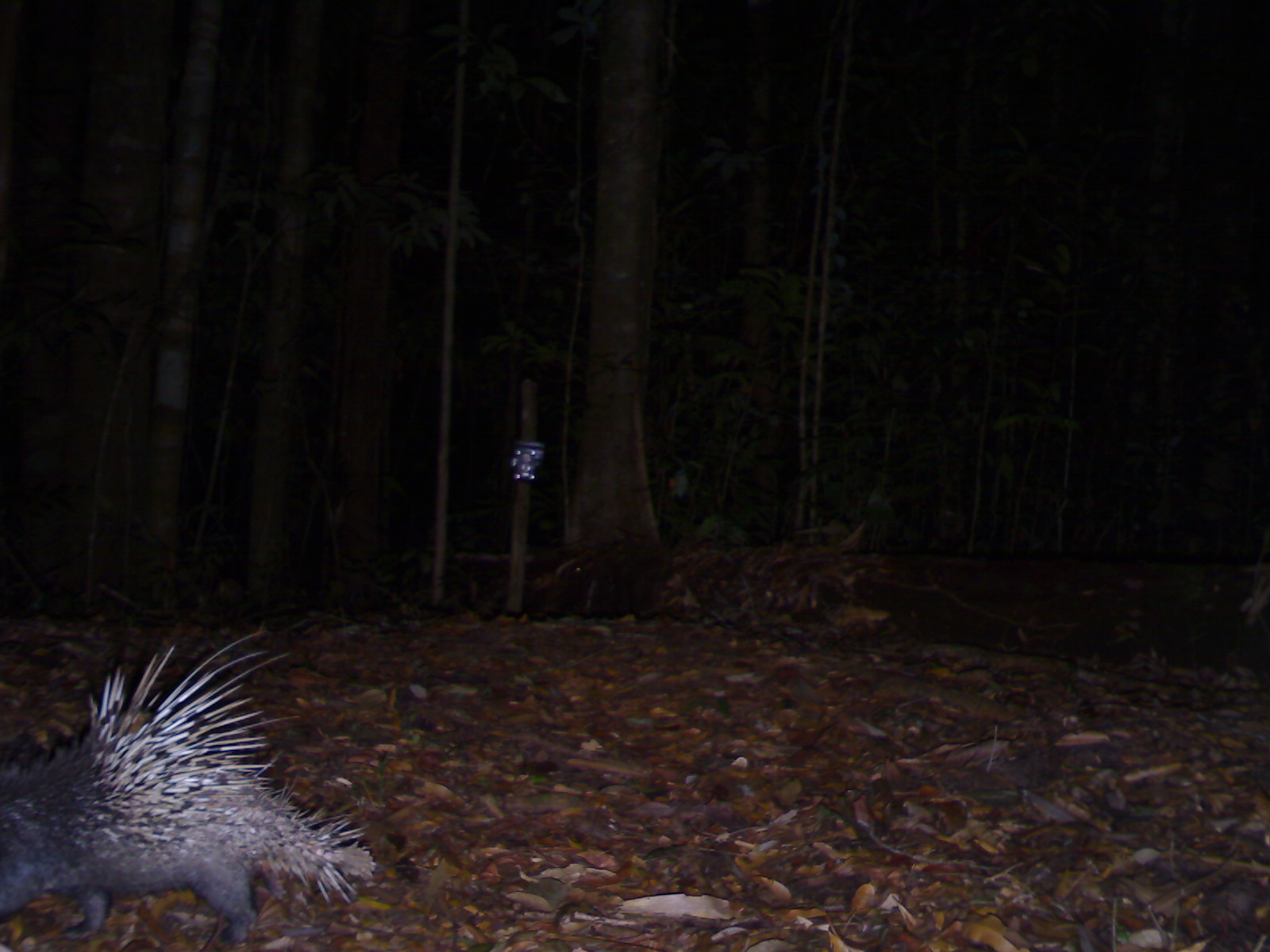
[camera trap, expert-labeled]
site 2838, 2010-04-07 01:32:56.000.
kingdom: Animalia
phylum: Chordata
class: Mammalia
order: Rodentia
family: Hystricidae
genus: Hystrix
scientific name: Hystrix brachyura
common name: east asian porcupine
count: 1